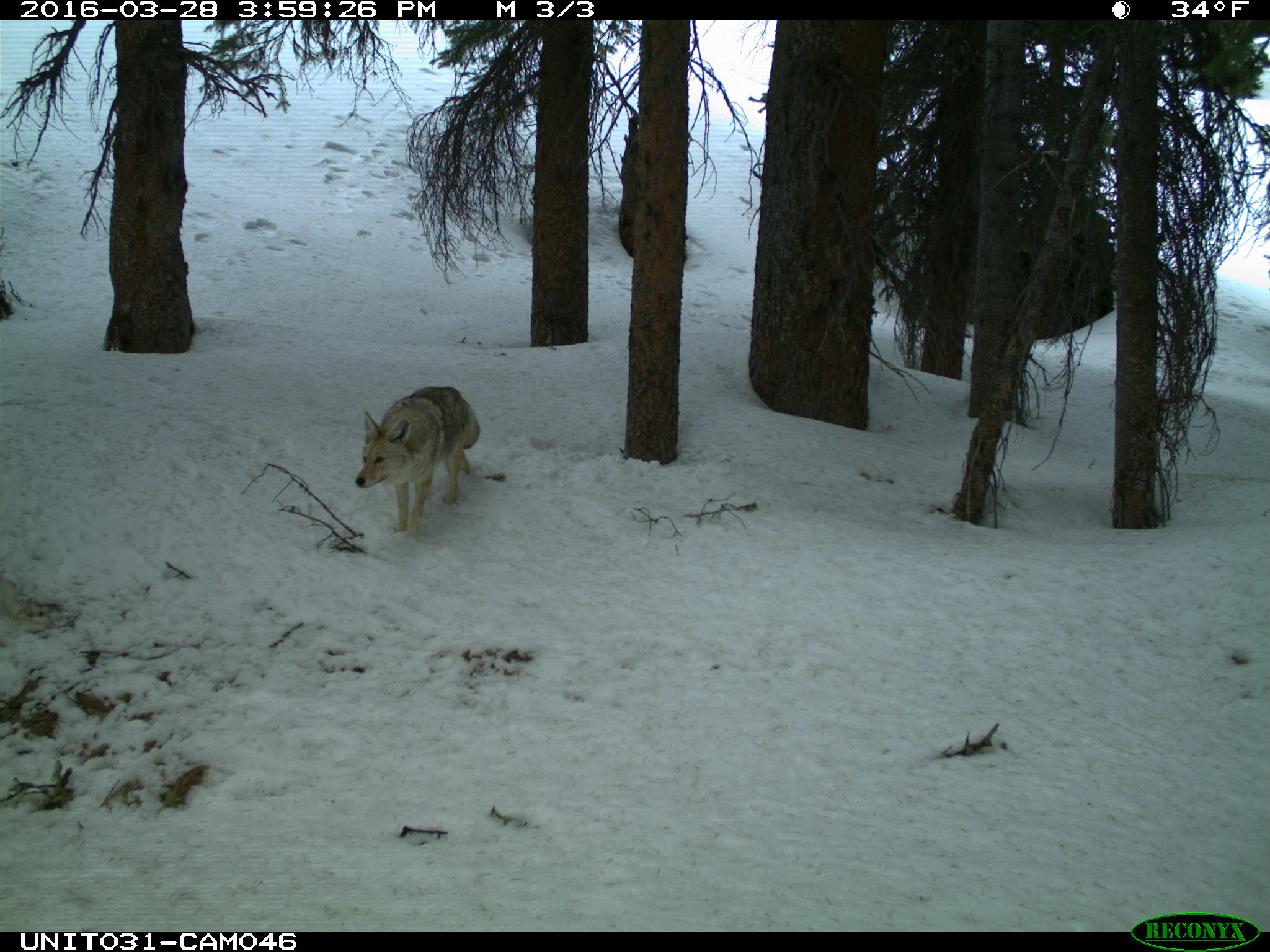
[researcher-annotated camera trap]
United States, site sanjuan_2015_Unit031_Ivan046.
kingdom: Animalia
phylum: Chordata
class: Mammalia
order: Carnivora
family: Canidae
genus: Canis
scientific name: Canis latrans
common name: coyote